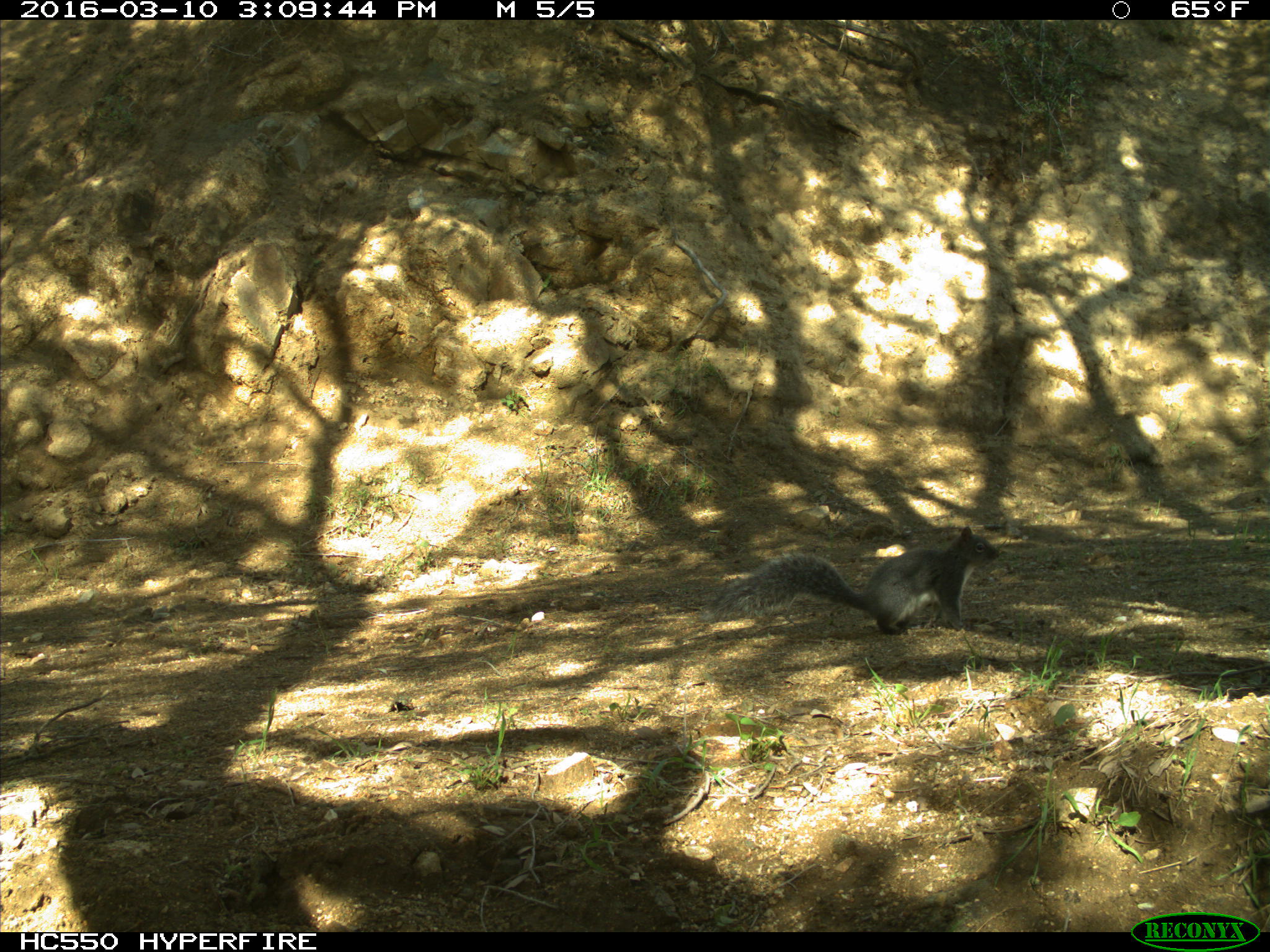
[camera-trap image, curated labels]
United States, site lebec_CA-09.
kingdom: Animalia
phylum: Chordata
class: Mammalia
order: Rodentia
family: Sciuridae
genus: Sciurus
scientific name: Sciurus carolinensis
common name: eastern gray squirrel